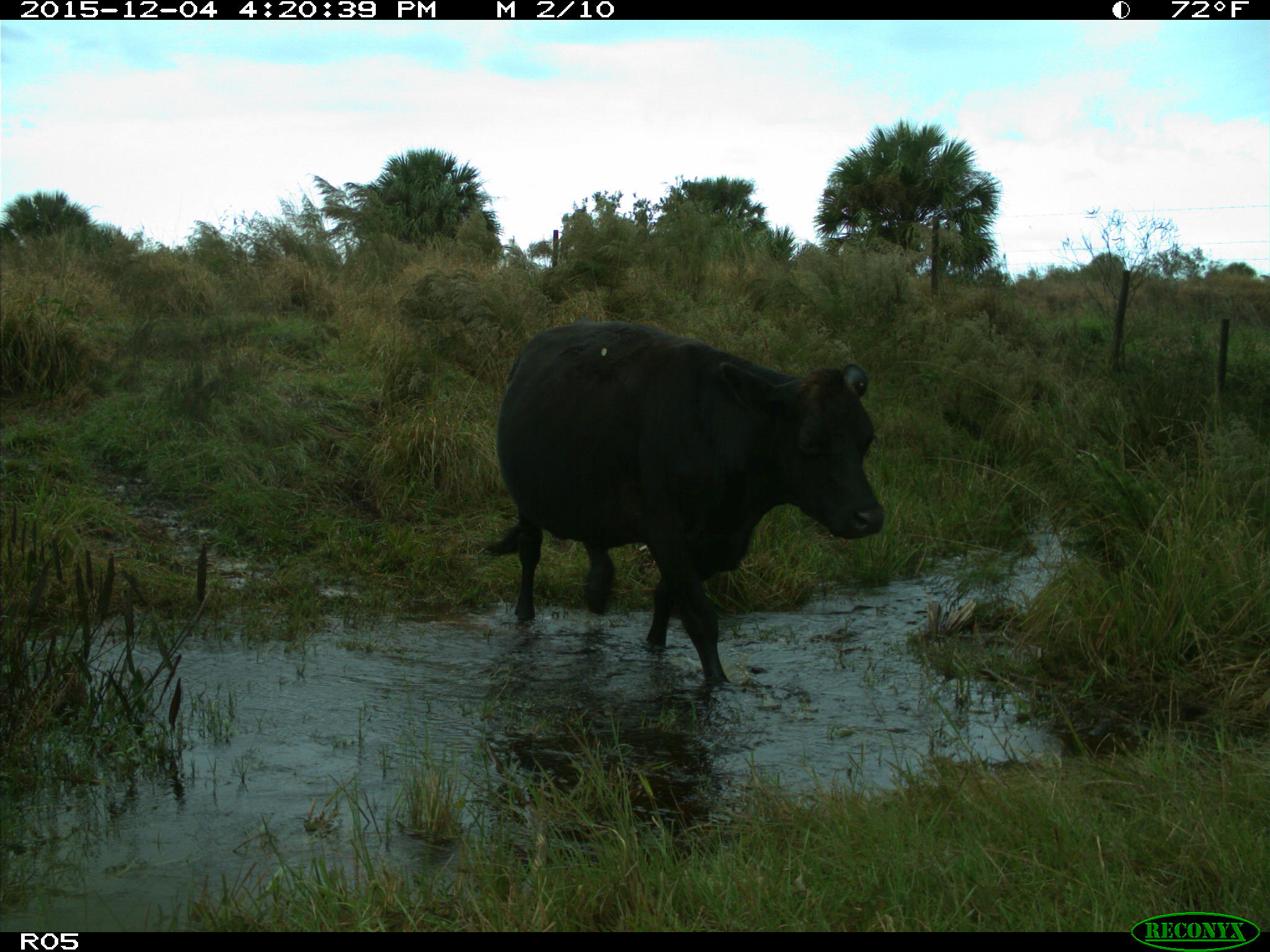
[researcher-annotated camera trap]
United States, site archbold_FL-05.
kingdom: Animalia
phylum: Chordata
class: Mammalia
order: Artiodactyla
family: Bovidae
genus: Bos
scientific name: Bos taurus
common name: domestic cow